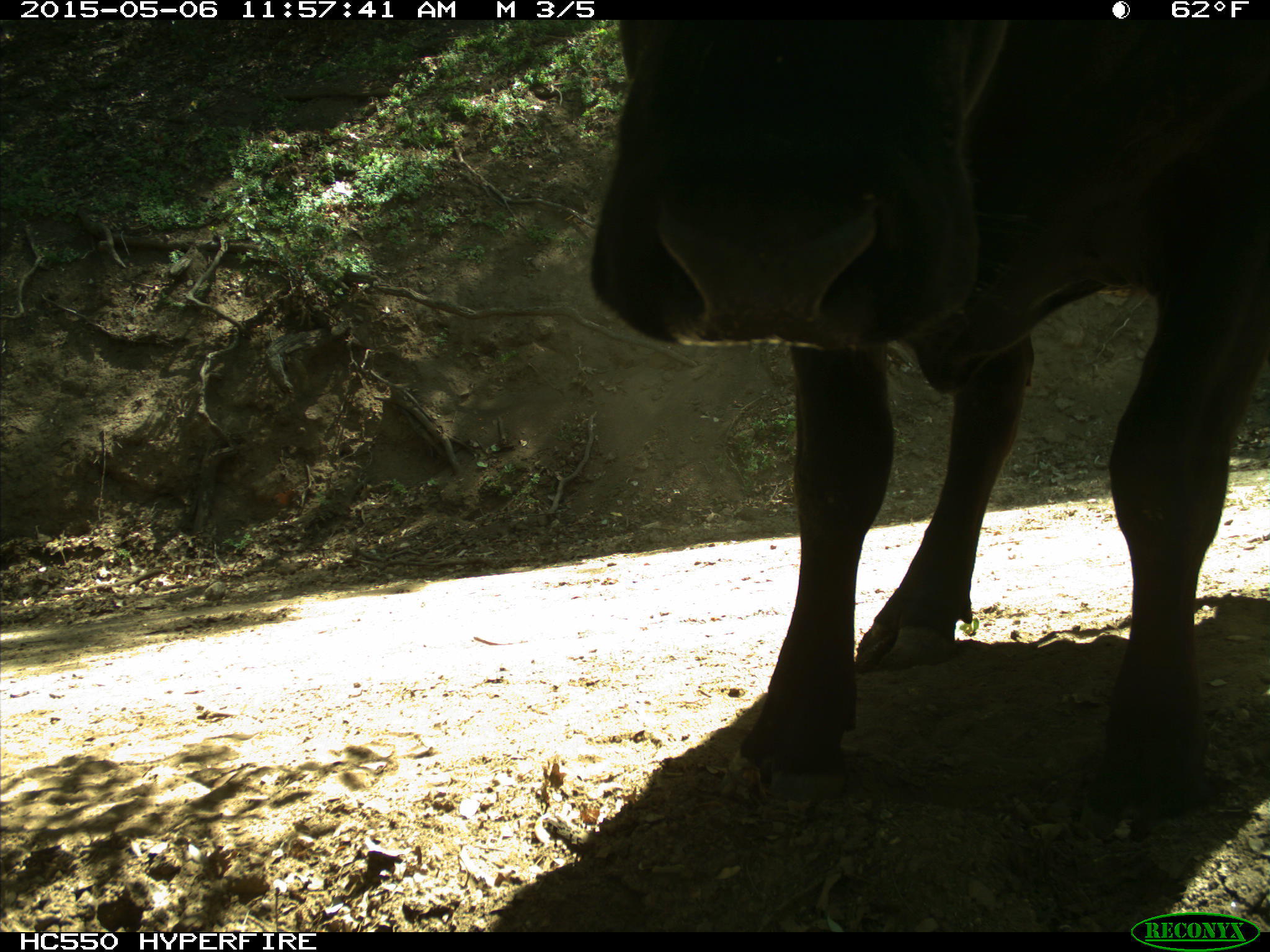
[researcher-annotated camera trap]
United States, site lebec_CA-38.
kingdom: Animalia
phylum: Chordata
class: Mammalia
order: Artiodactyla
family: Bovidae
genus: Bos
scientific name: Bos taurus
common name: domestic cow